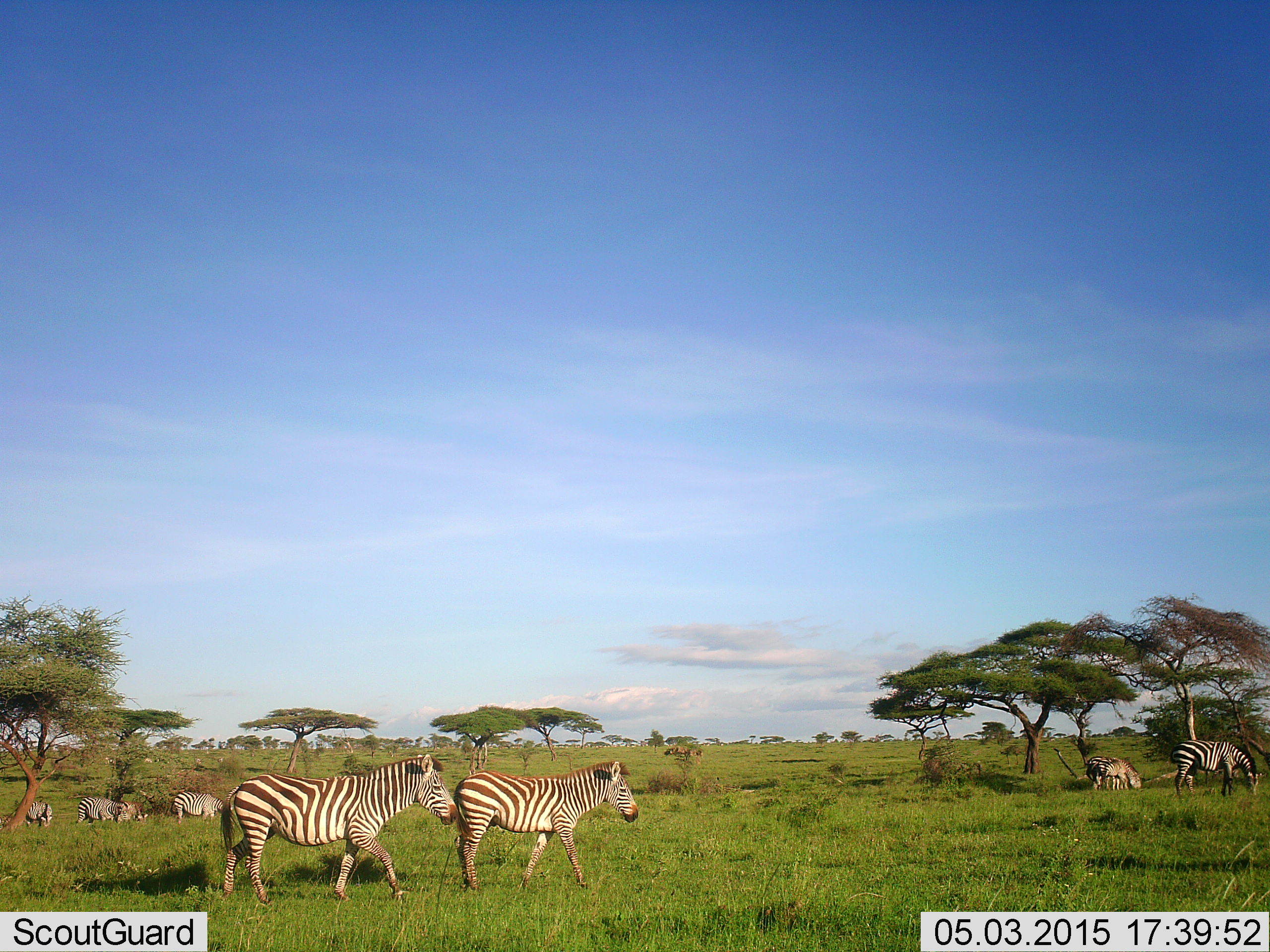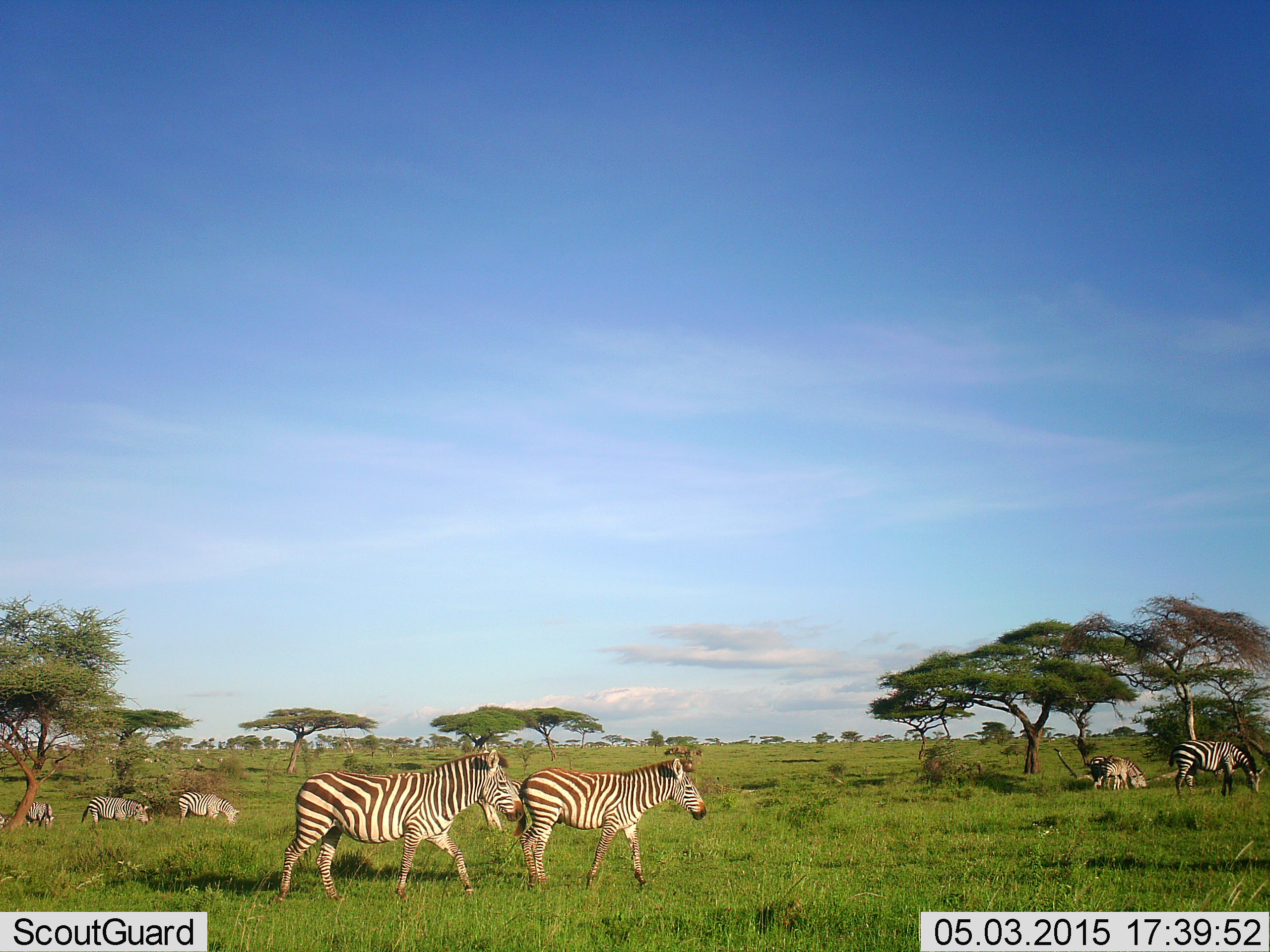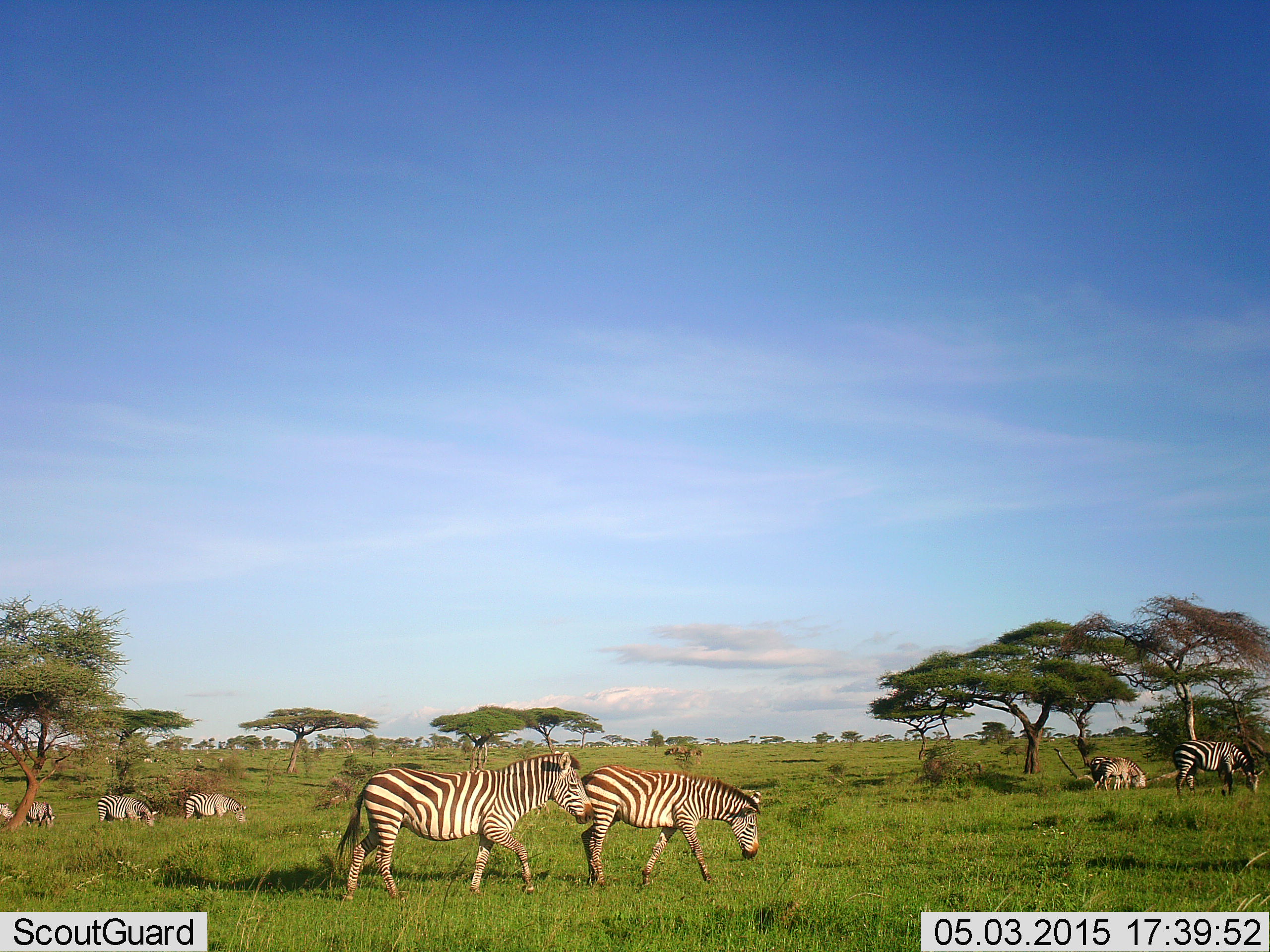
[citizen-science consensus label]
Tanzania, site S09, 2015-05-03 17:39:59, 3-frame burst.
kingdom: Animalia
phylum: Chordata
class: Mammalia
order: Perissodactyla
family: Equidae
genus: Equus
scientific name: Equus quagga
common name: plains zebra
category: zebra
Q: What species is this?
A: Zebra (plains zebra) (Equus quagga).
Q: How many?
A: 7.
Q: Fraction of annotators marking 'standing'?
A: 42%.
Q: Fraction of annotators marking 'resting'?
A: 0%.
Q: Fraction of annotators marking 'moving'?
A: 67%.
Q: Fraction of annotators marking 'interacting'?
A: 0%.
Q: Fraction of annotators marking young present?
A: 25%.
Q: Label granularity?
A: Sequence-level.